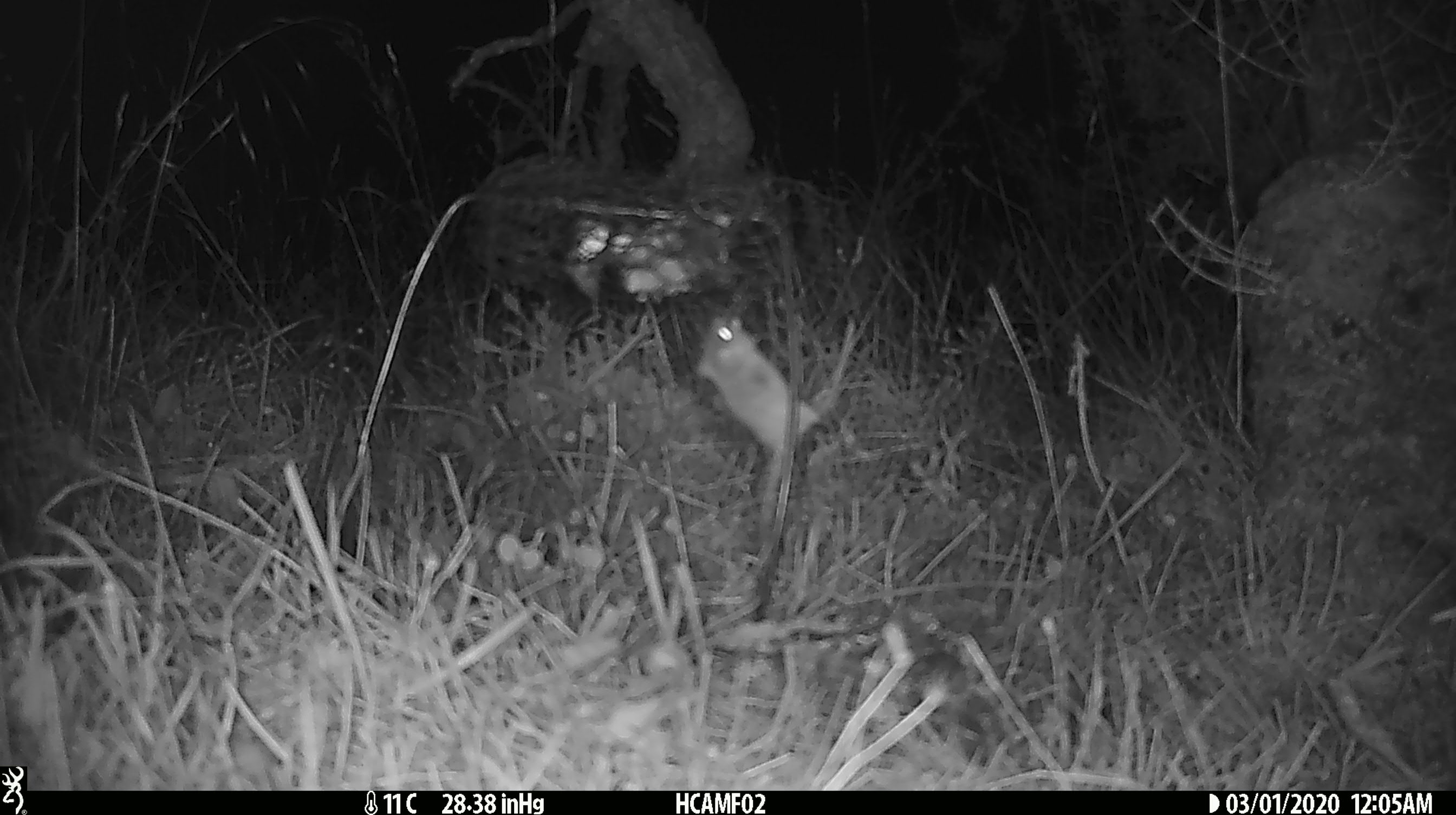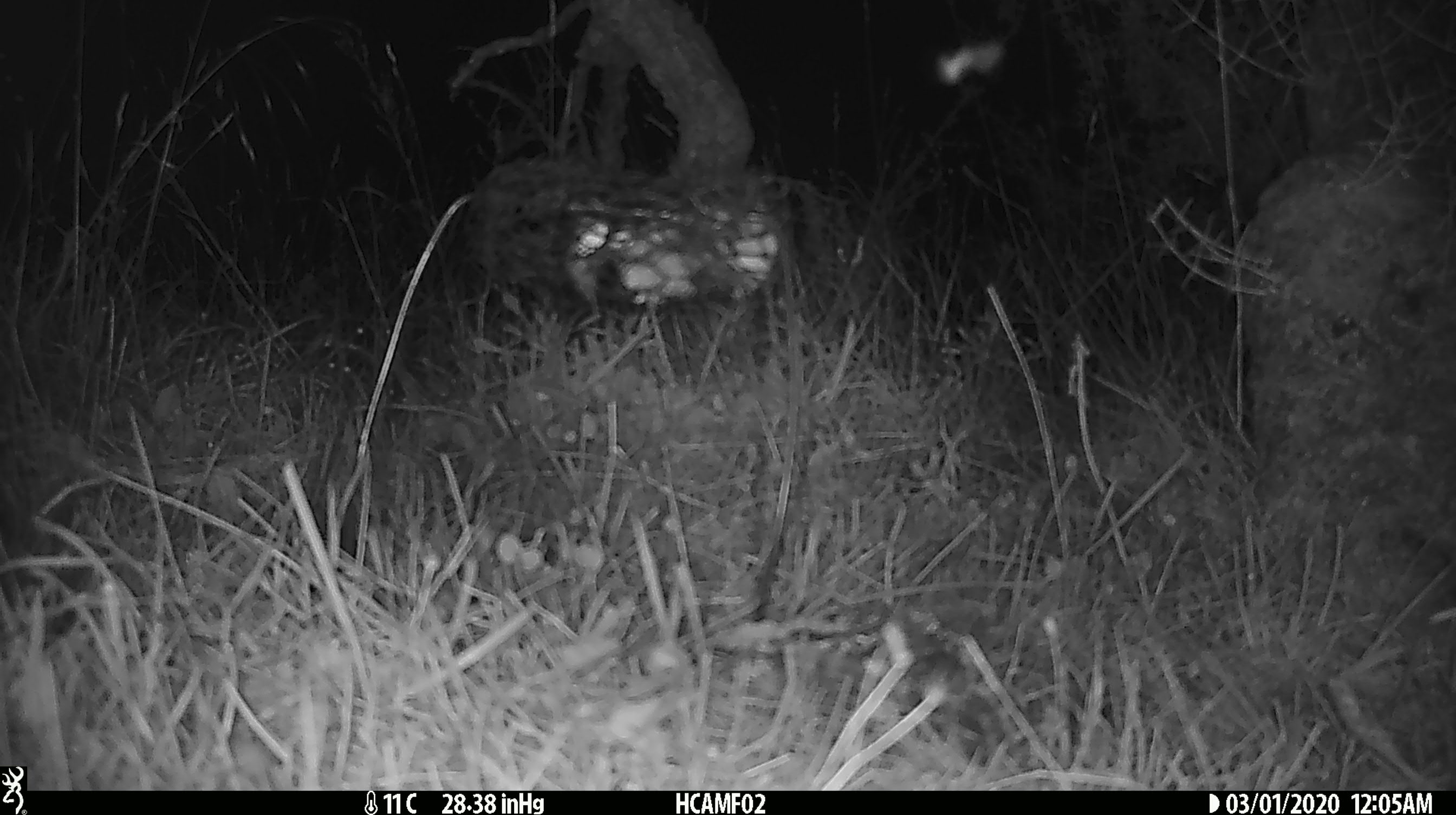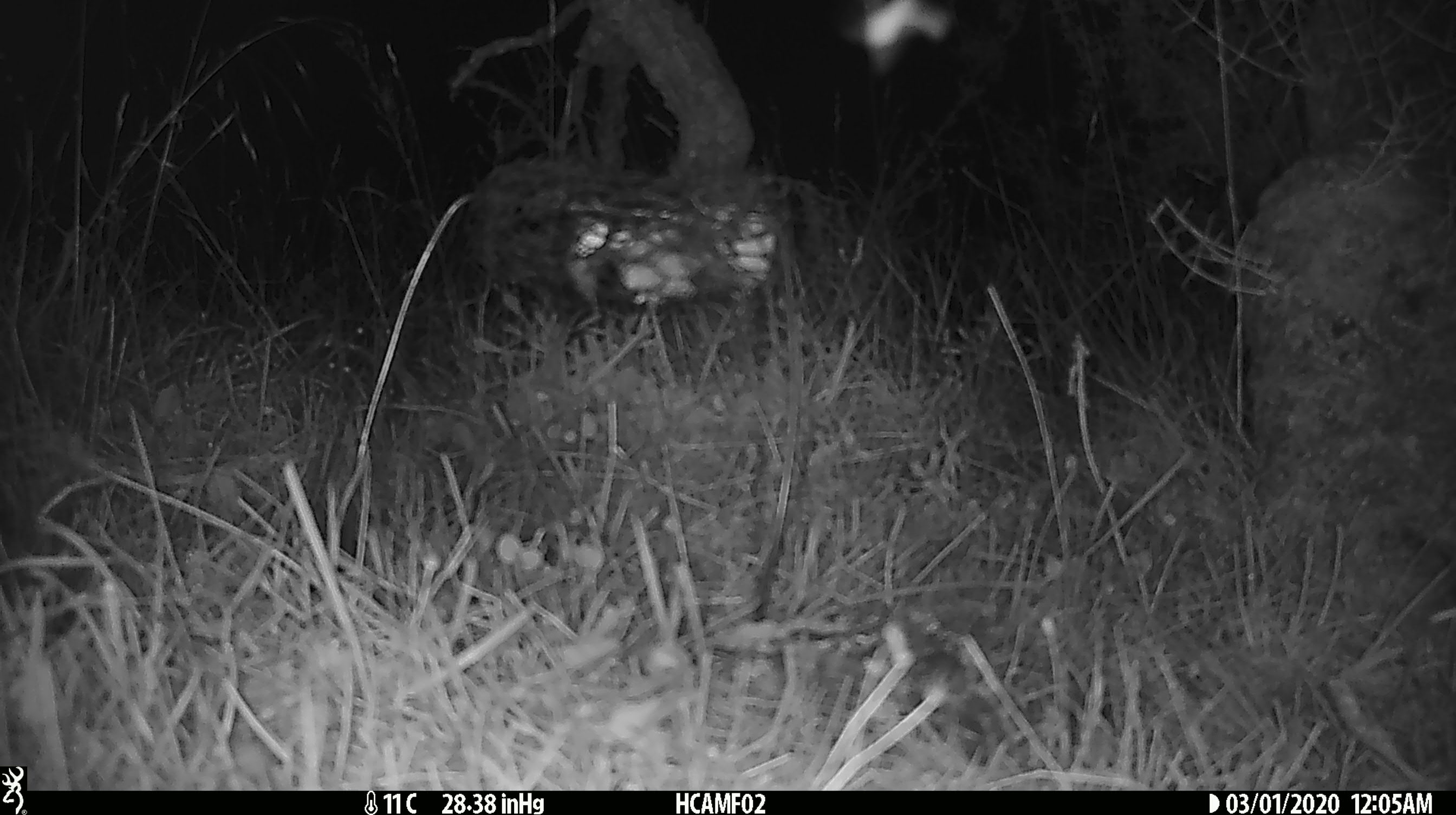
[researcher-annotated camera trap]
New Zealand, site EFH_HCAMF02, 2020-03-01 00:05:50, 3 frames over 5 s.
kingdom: Animalia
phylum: Chordata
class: Mammalia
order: Rodentia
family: Muridae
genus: Mus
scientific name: Mus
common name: mouse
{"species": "mouse (Mus)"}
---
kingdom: Animalia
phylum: Arthropoda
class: Insecta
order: Lepidoptera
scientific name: Lepidoptera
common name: moth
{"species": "moth (Lepidoptera)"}